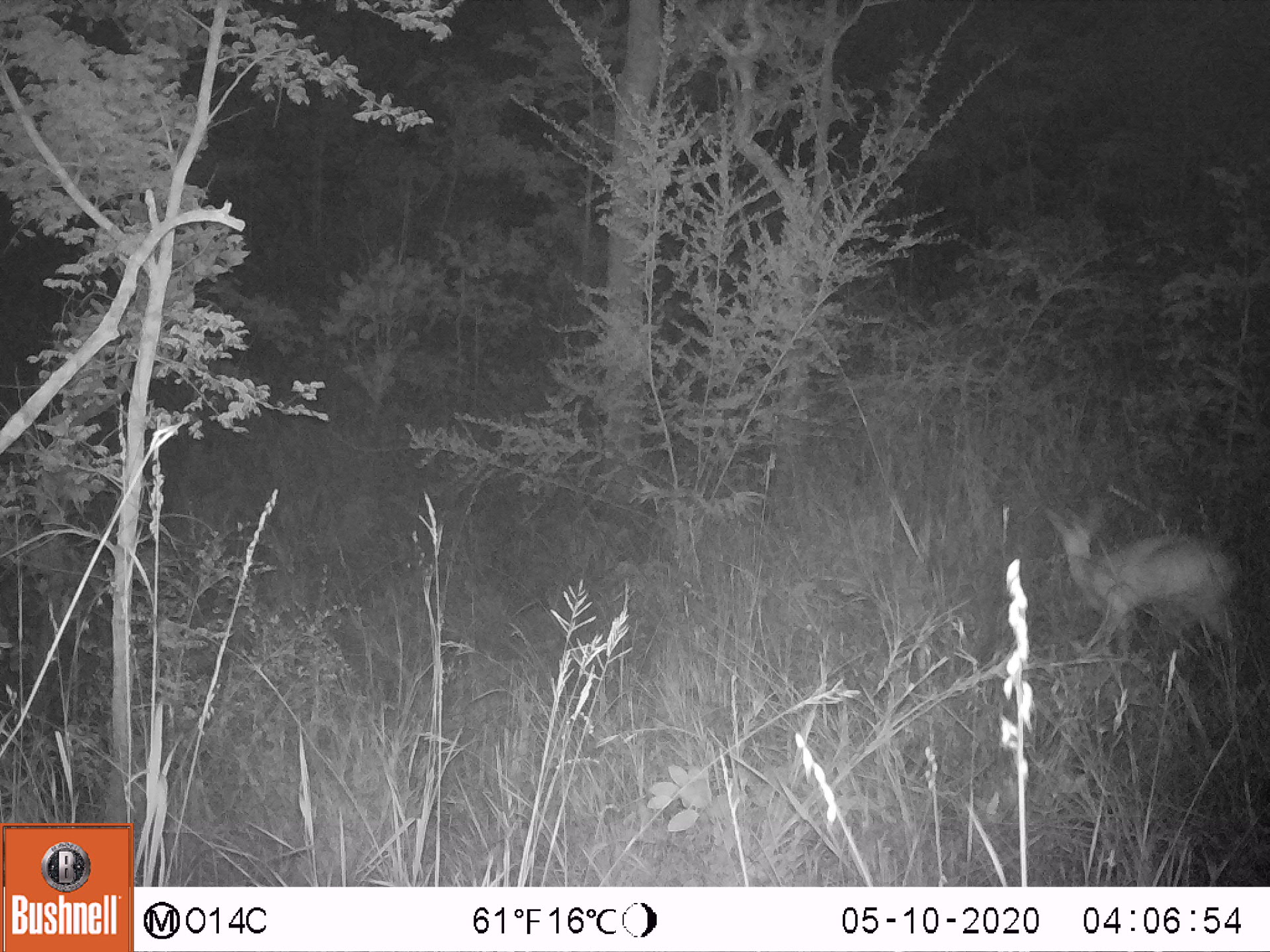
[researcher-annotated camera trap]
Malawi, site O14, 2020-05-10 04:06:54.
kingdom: Animalia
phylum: Chordata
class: Mammalia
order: Artiodactyla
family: Bovidae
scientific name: Antilopinae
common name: small antelope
Small antelope (Antilopinae), count 1.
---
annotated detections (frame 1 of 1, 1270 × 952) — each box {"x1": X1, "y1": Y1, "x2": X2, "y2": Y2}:
small antelope: {"x1": 1030, "y1": 484, "x2": 1260, "y2": 697}